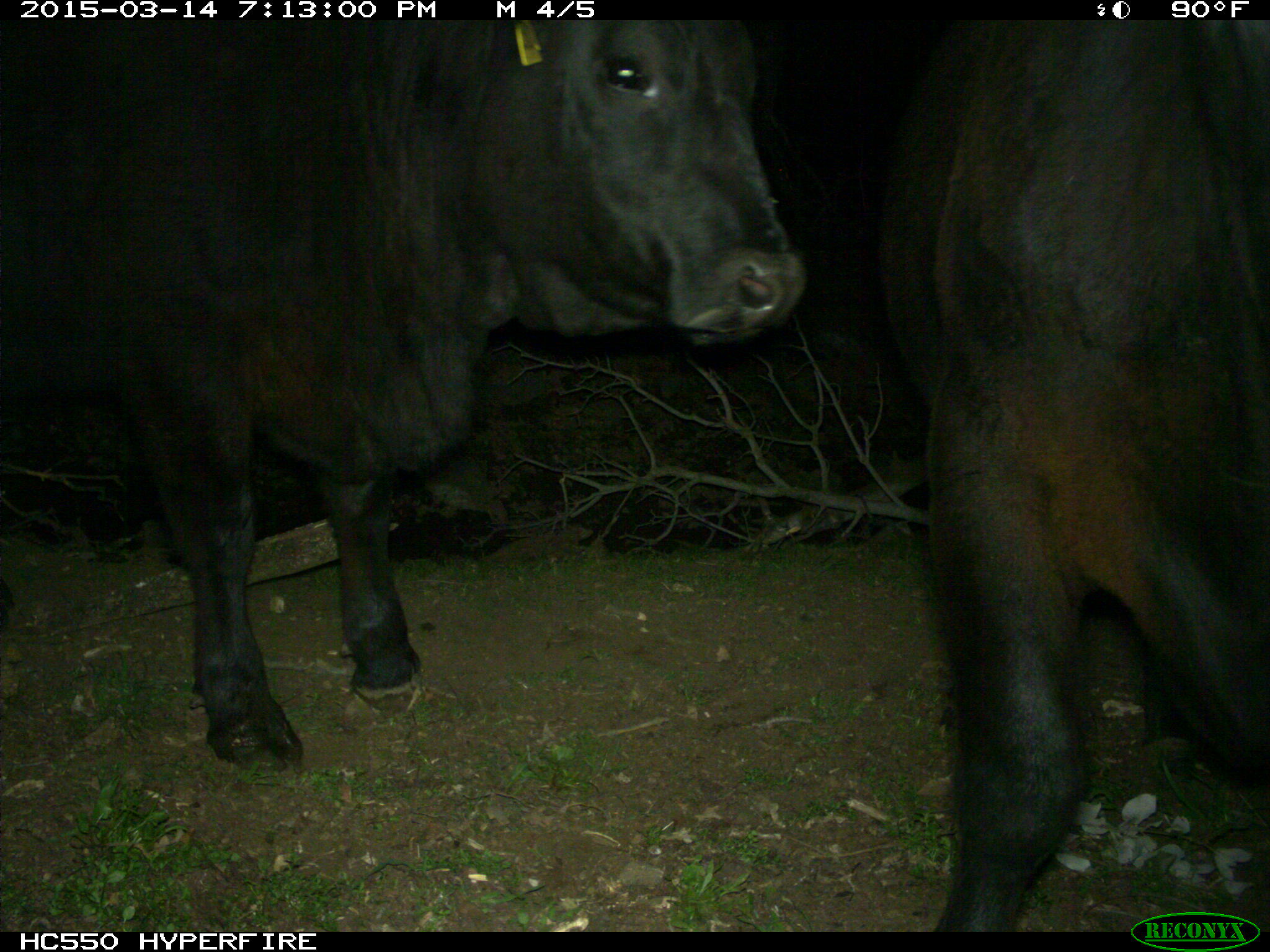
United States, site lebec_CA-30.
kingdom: Animalia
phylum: Chordata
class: Mammalia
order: Artiodactyla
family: Bovidae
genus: Bos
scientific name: Bos taurus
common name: domestic cow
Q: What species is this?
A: Bos taurus (domestic cow).